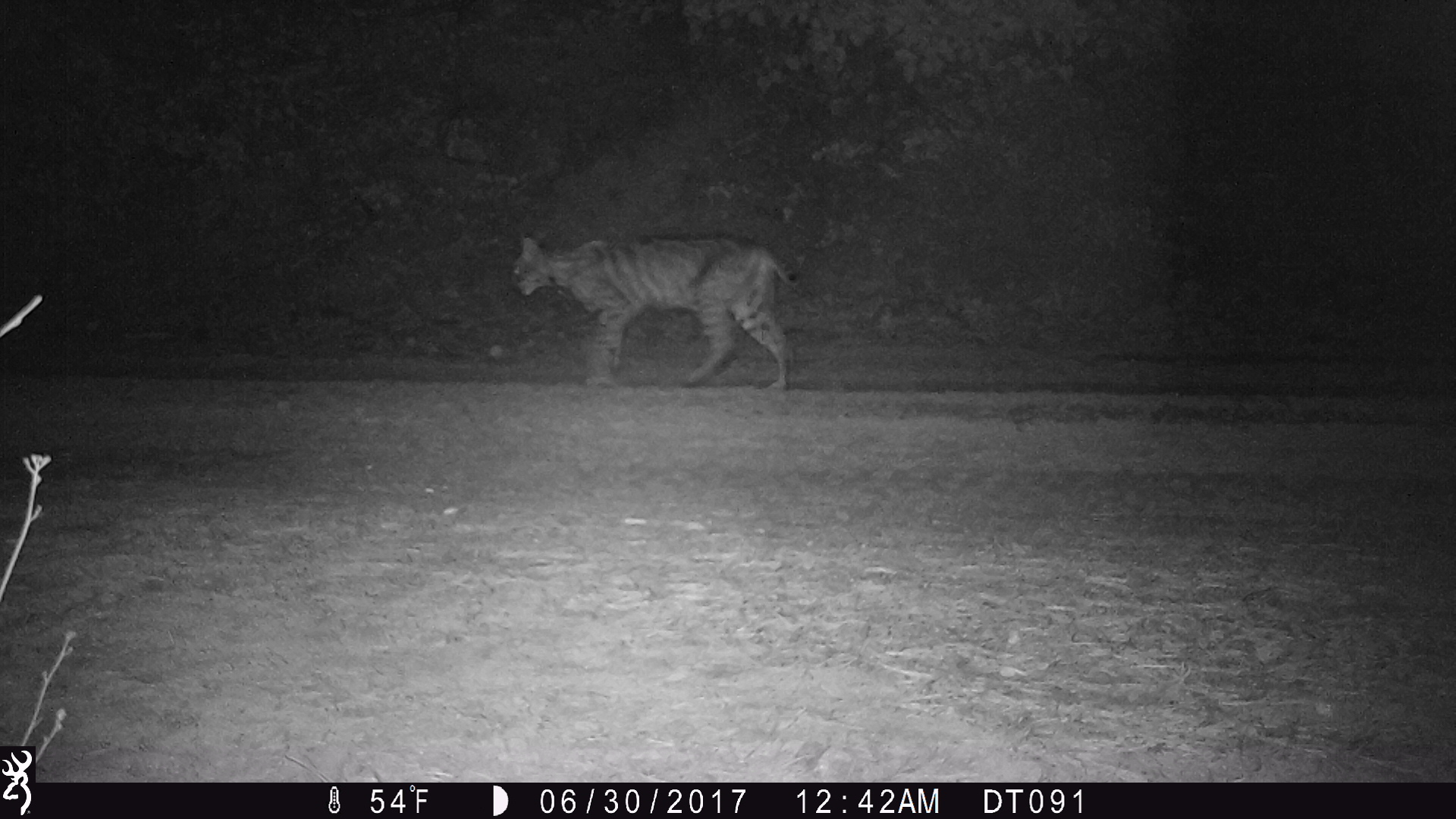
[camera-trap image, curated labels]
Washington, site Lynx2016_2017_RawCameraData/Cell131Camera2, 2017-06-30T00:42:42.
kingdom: Animalia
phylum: Chordata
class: Mammalia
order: Carnivora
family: Felidae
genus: Lynx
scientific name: Lynx rufus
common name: bobcat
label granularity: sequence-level